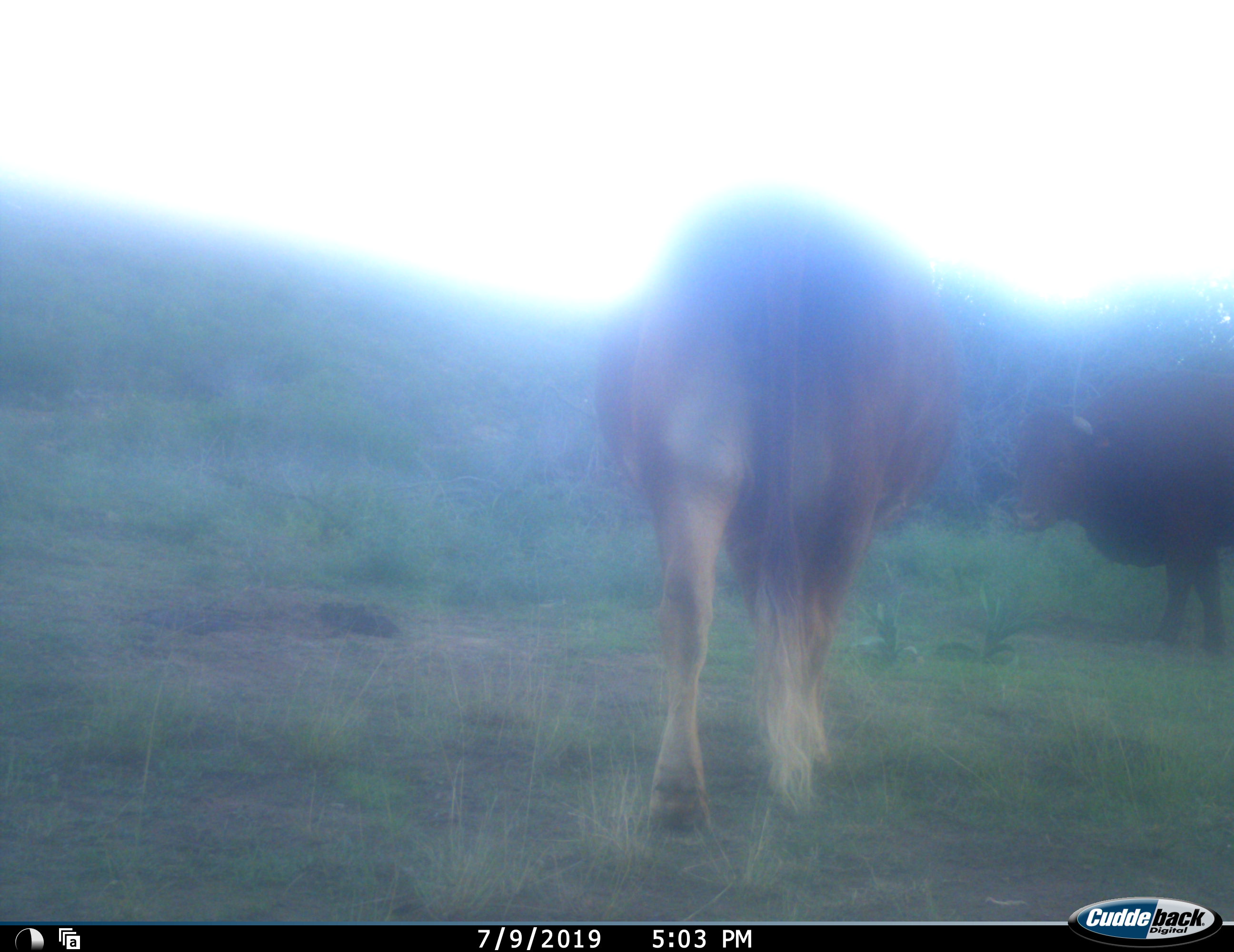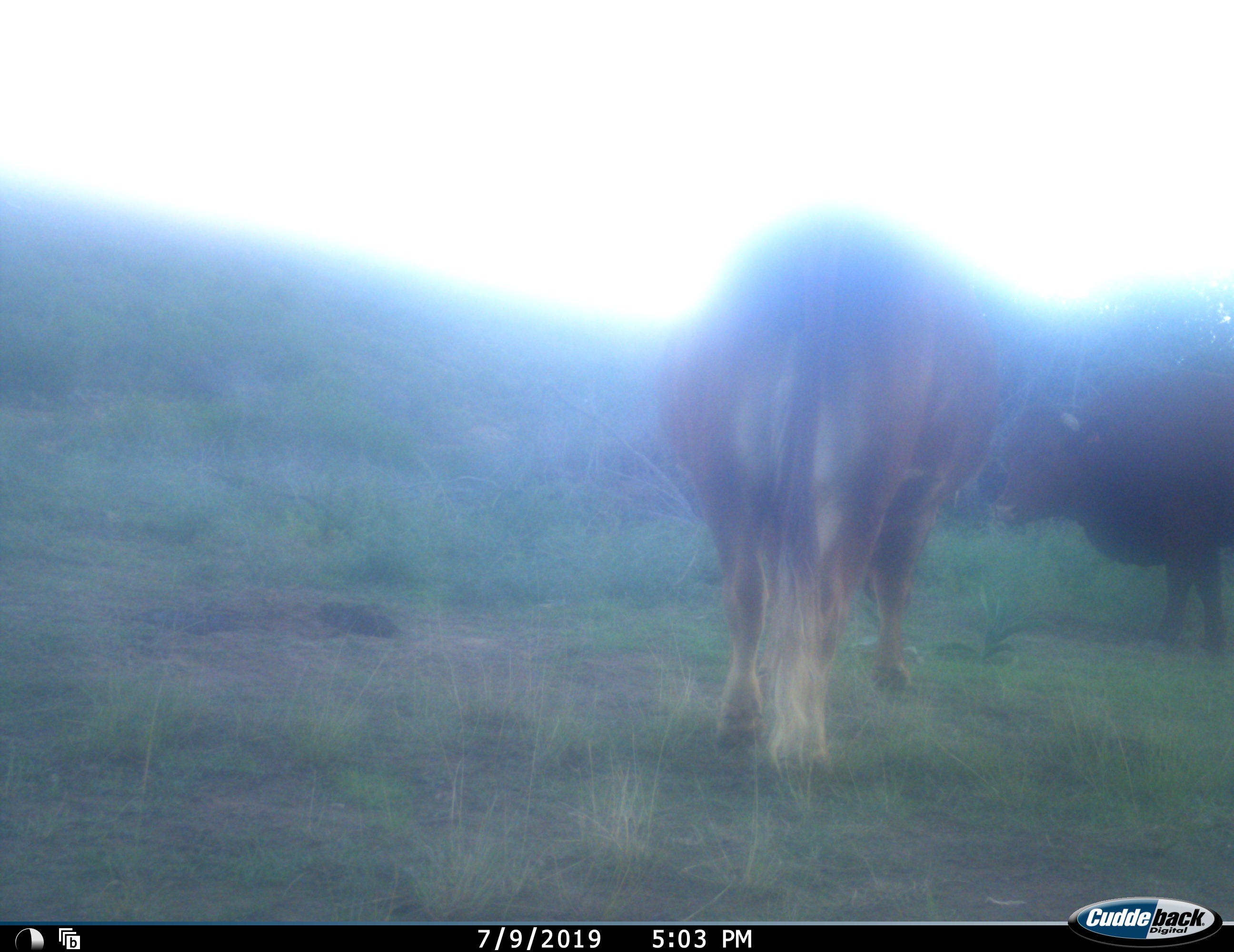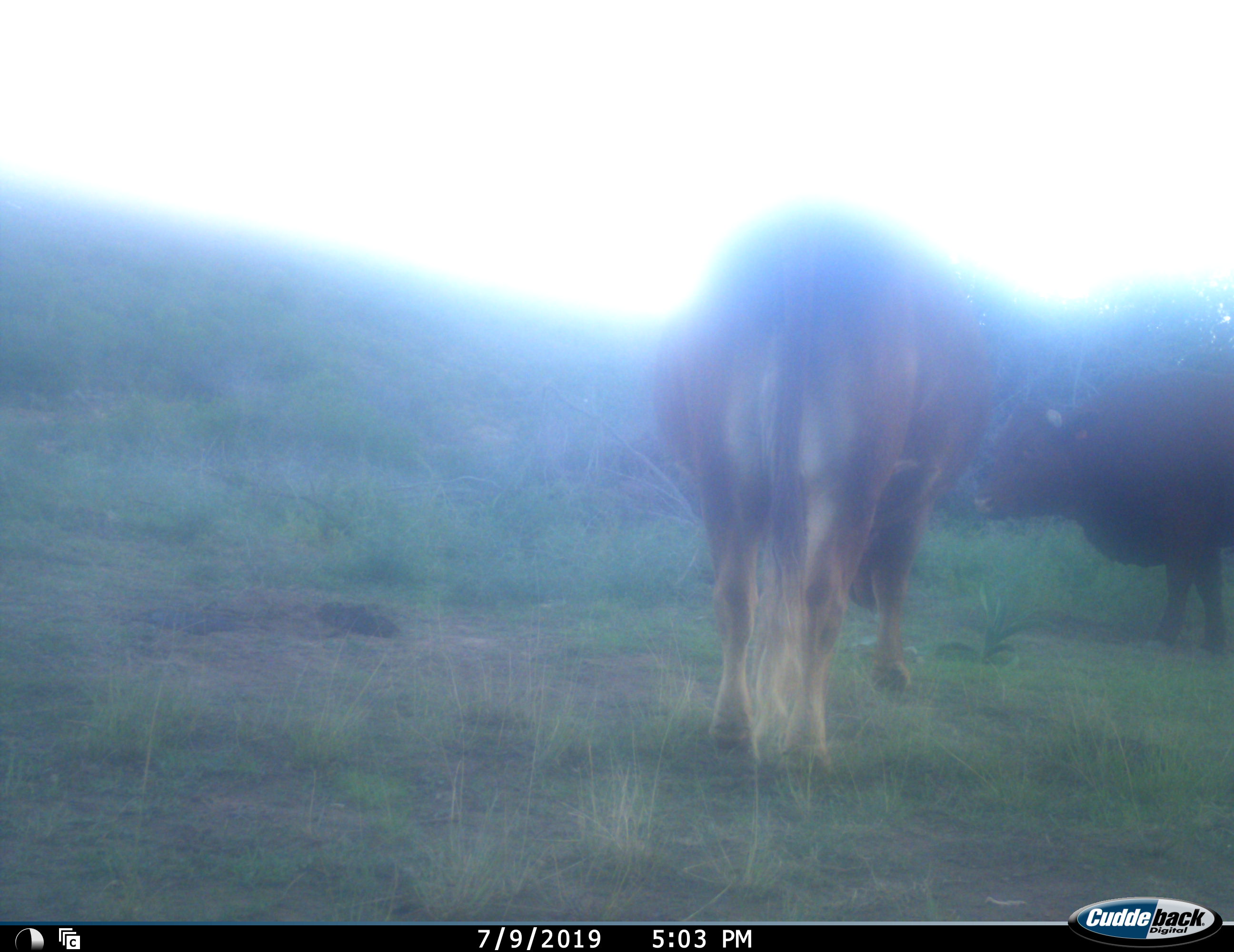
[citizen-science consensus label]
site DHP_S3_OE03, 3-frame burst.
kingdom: Animalia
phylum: Chordata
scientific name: Vertebrata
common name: domestic animal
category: domesticanimal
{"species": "domesticanimal (domestic animal) (Vertebrata)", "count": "2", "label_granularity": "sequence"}